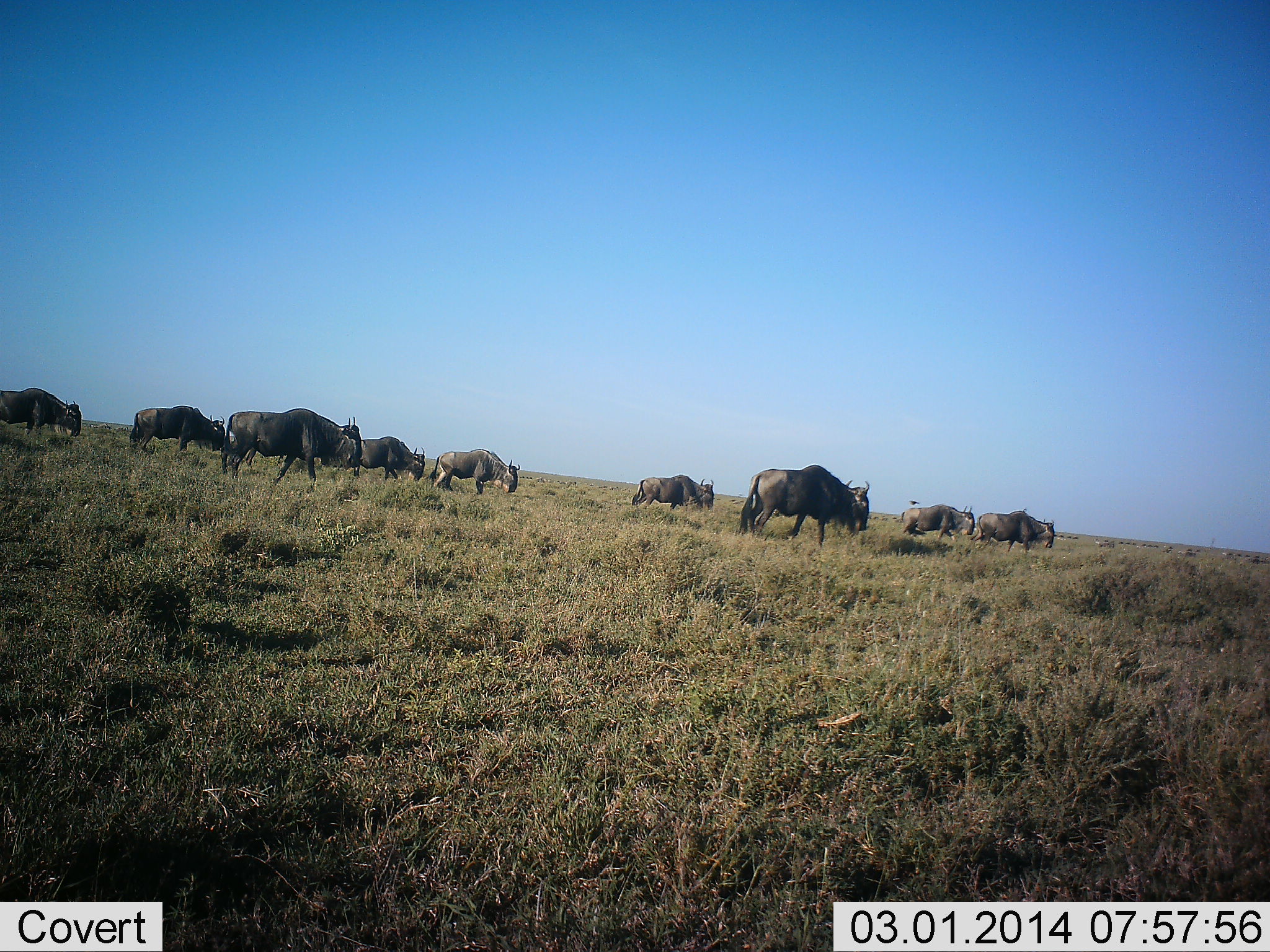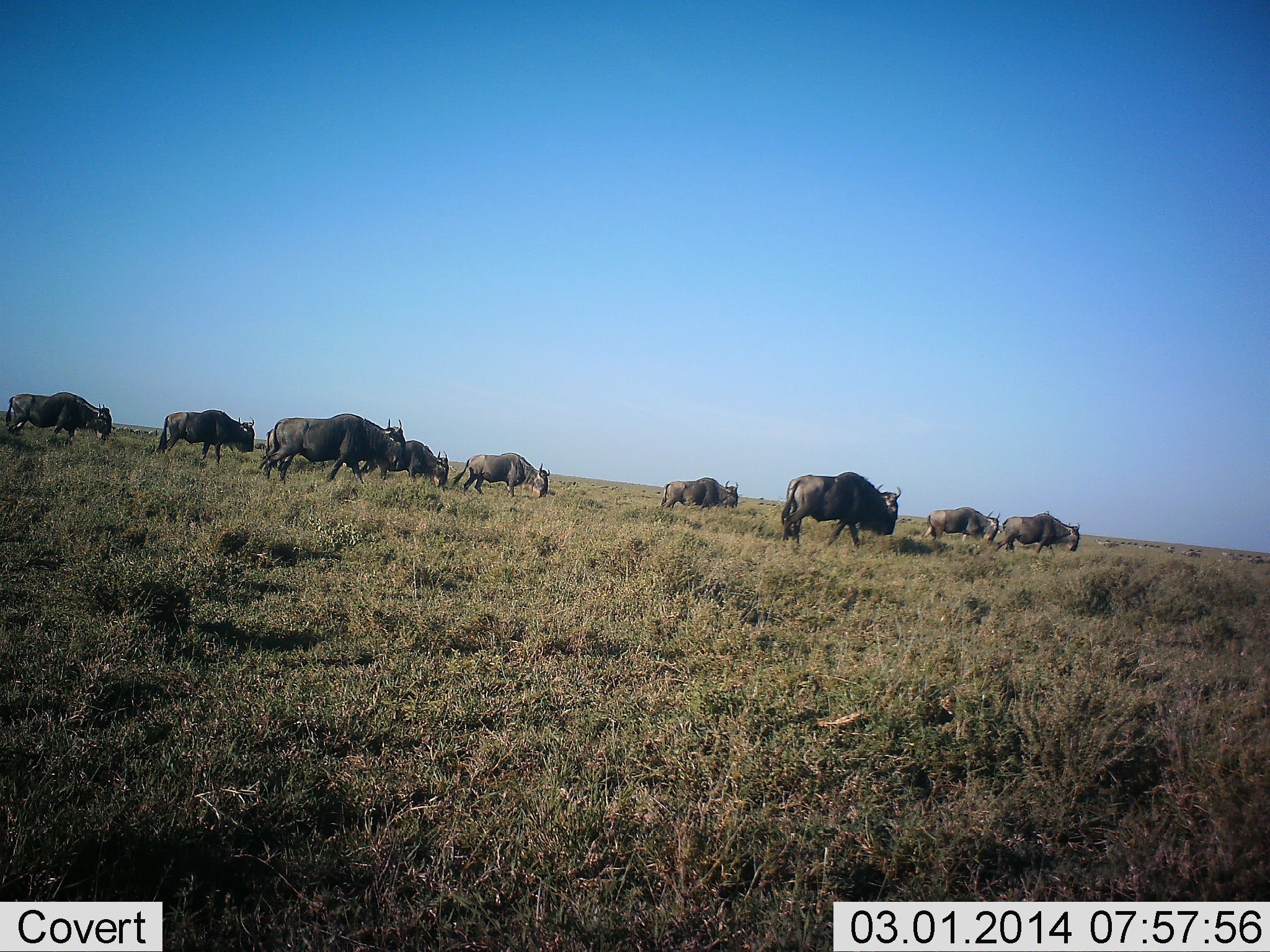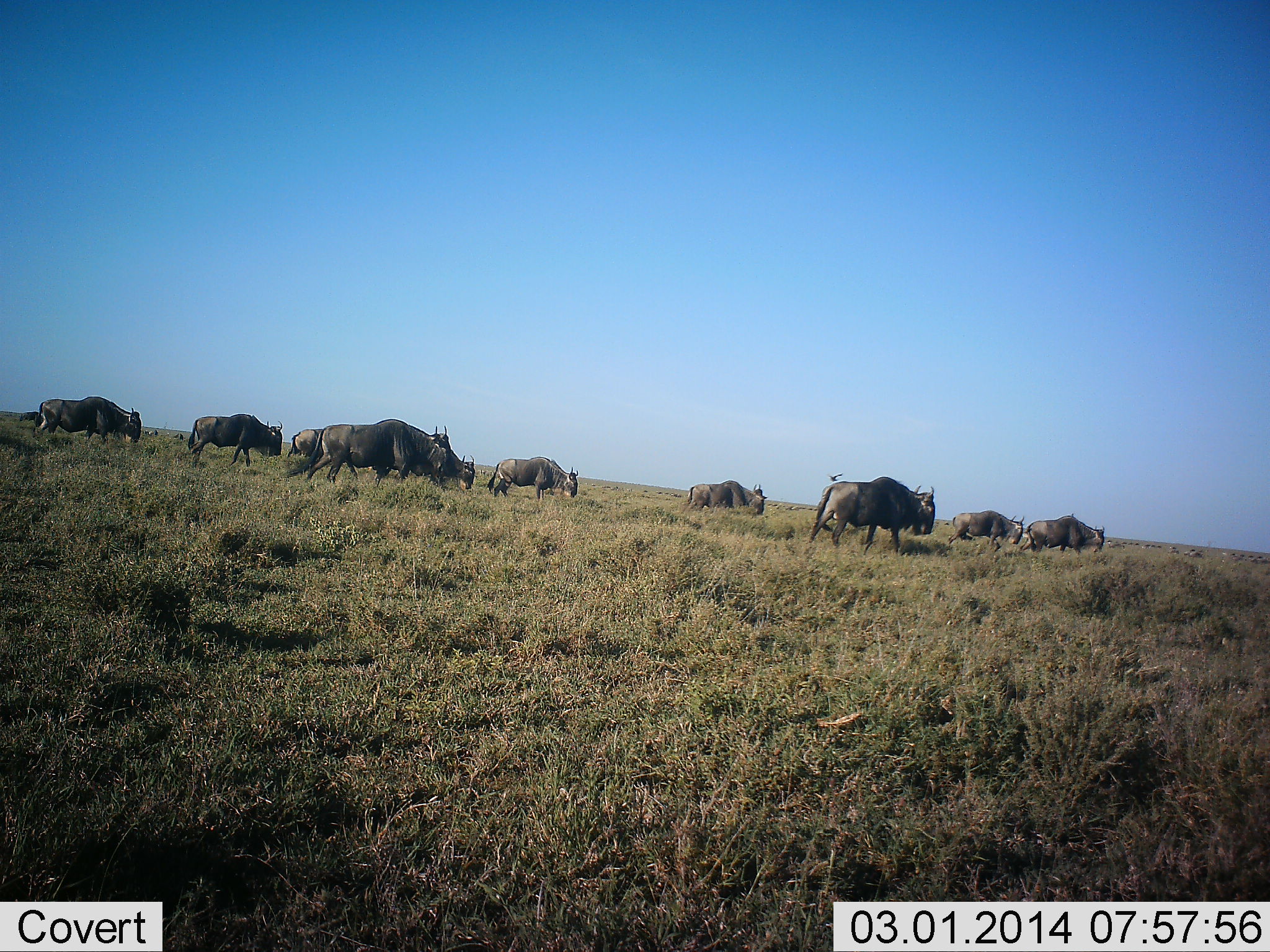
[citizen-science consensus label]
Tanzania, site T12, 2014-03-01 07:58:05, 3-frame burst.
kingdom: Animalia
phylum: Chordata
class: Mammalia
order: Artiodactyla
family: Bovidae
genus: Connochaetes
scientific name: Connochaetes taurinus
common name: blue wildebeest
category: wildebeest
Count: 10.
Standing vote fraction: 10%.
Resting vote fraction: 0%.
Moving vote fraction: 100%.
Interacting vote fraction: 0%.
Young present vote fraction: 0%.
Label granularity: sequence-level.